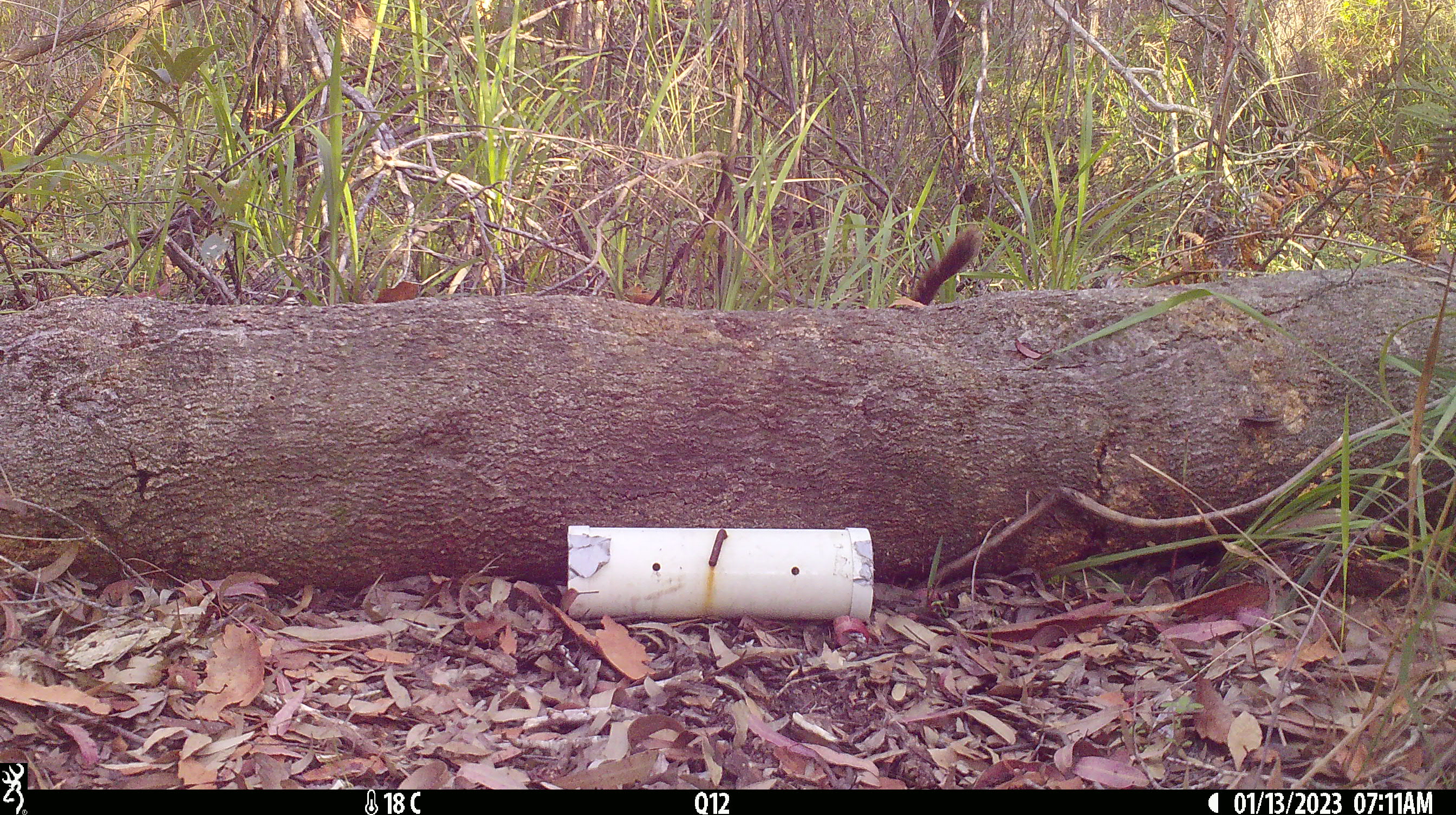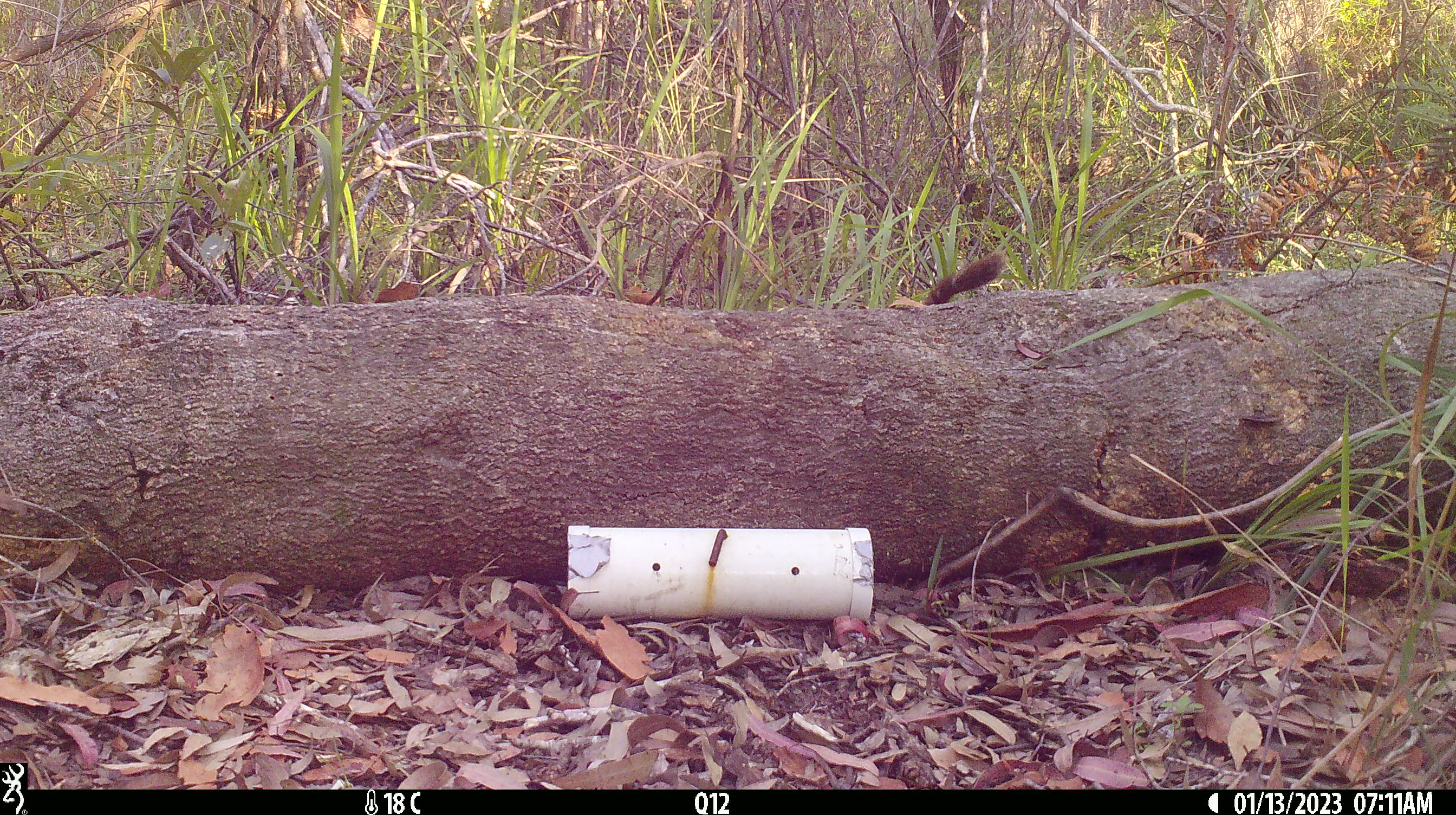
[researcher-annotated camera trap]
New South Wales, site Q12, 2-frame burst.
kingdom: Animalia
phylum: Chordata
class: Mammalia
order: Dasyuromorphia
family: Dasyuridae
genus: Dasyurus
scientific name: Dasyurus maculatus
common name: spotted-tailed quoll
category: quoll